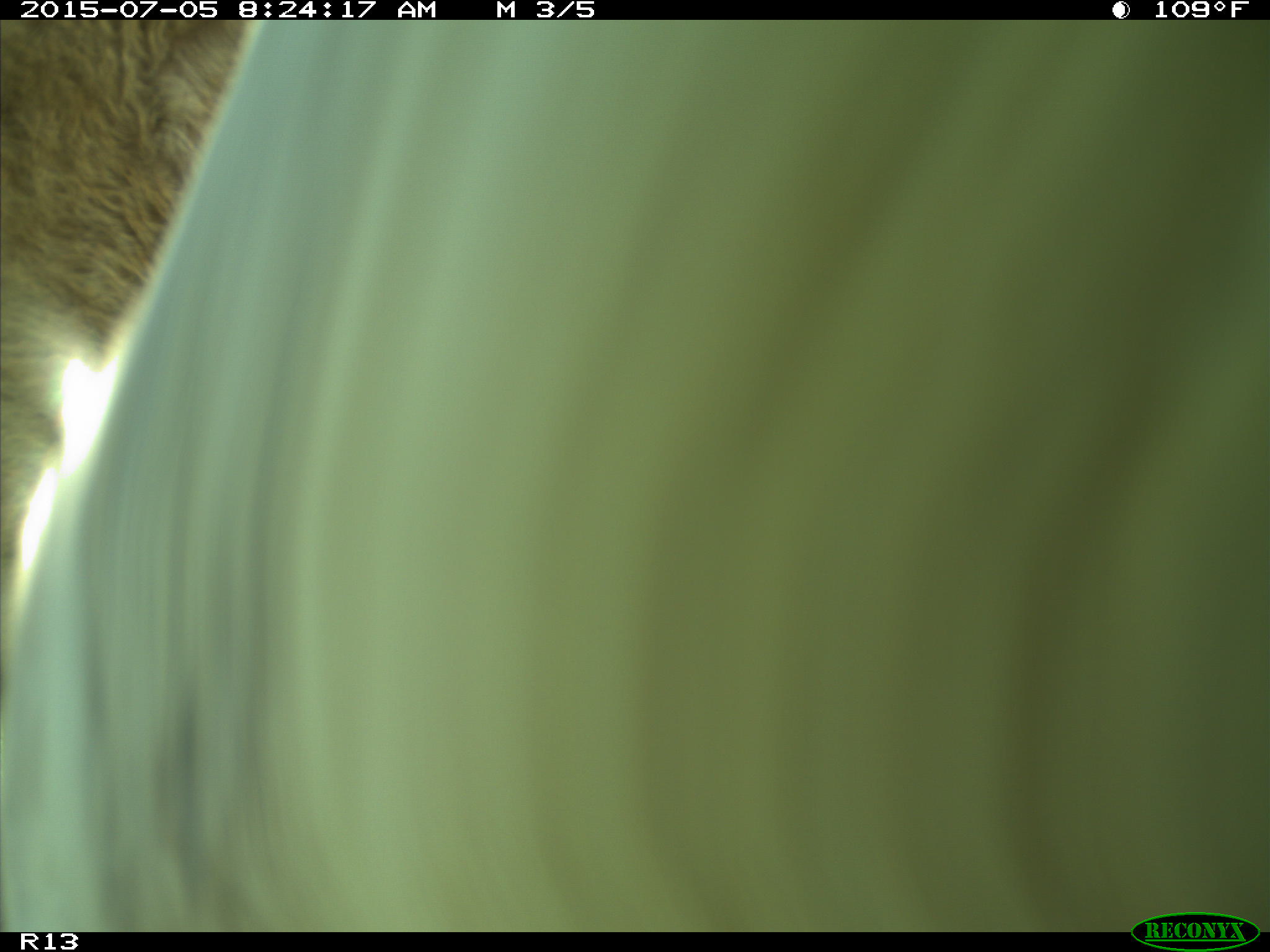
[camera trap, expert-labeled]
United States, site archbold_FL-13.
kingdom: Animalia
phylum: Chordata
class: Mammalia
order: Artiodactyla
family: Bovidae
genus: Bos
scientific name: Bos taurus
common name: domestic cow